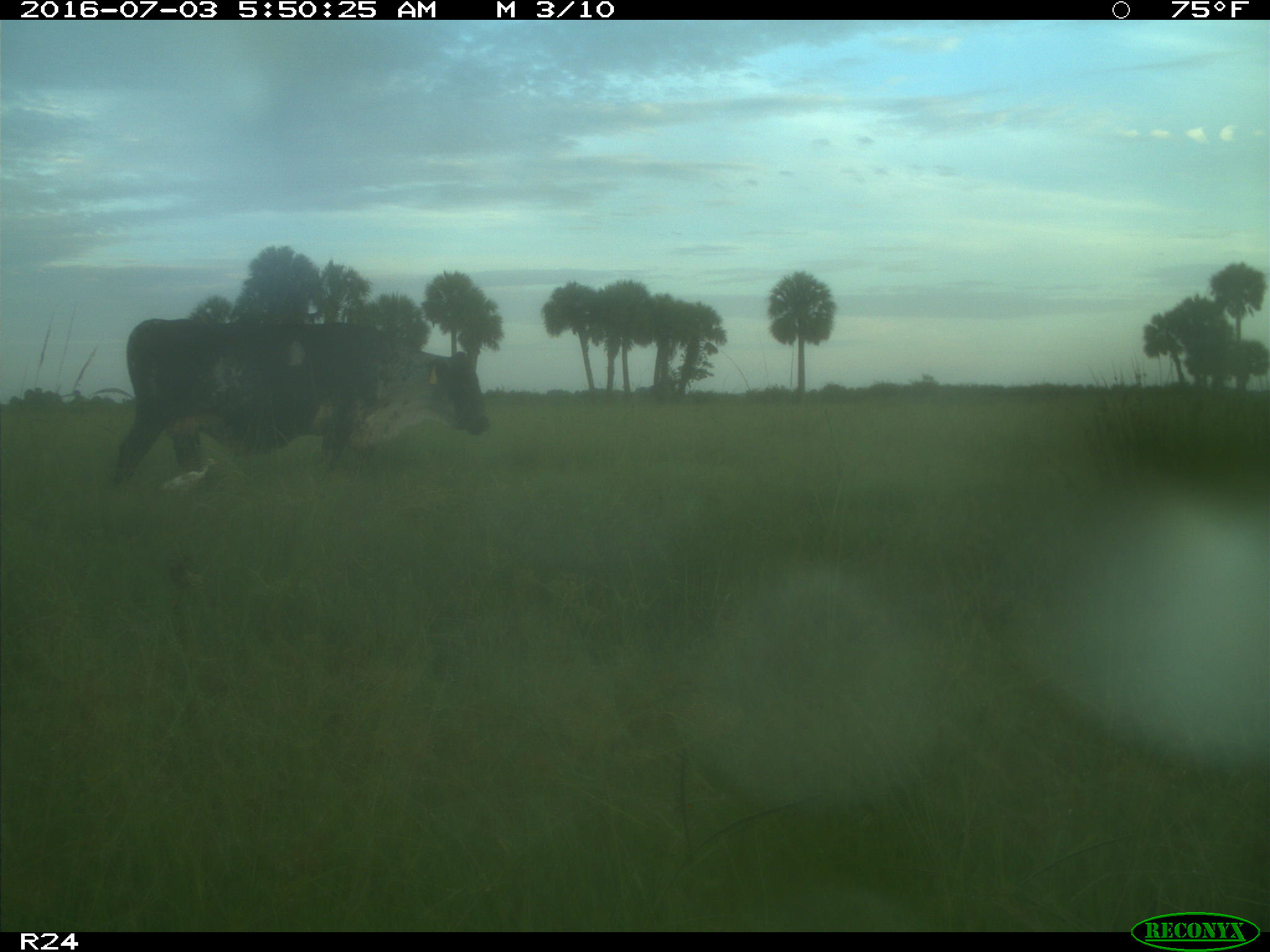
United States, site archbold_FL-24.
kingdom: Animalia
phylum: Chordata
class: Mammalia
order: Artiodactyla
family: Bovidae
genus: Bos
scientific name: Bos taurus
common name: domestic cow